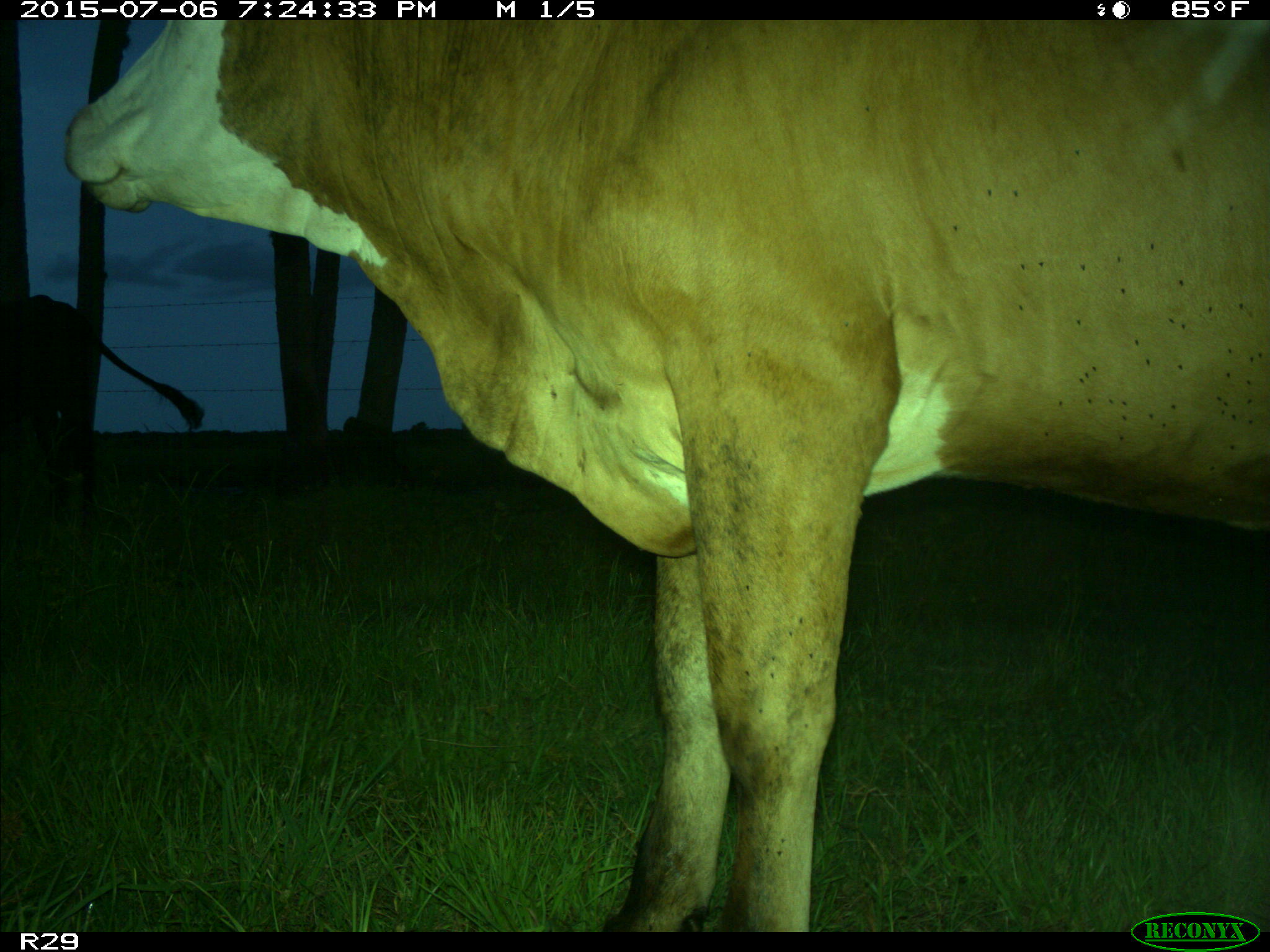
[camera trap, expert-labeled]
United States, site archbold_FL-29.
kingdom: Animalia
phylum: Chordata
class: Mammalia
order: Artiodactyla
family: Bovidae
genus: Bos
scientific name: Bos taurus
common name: domestic cow